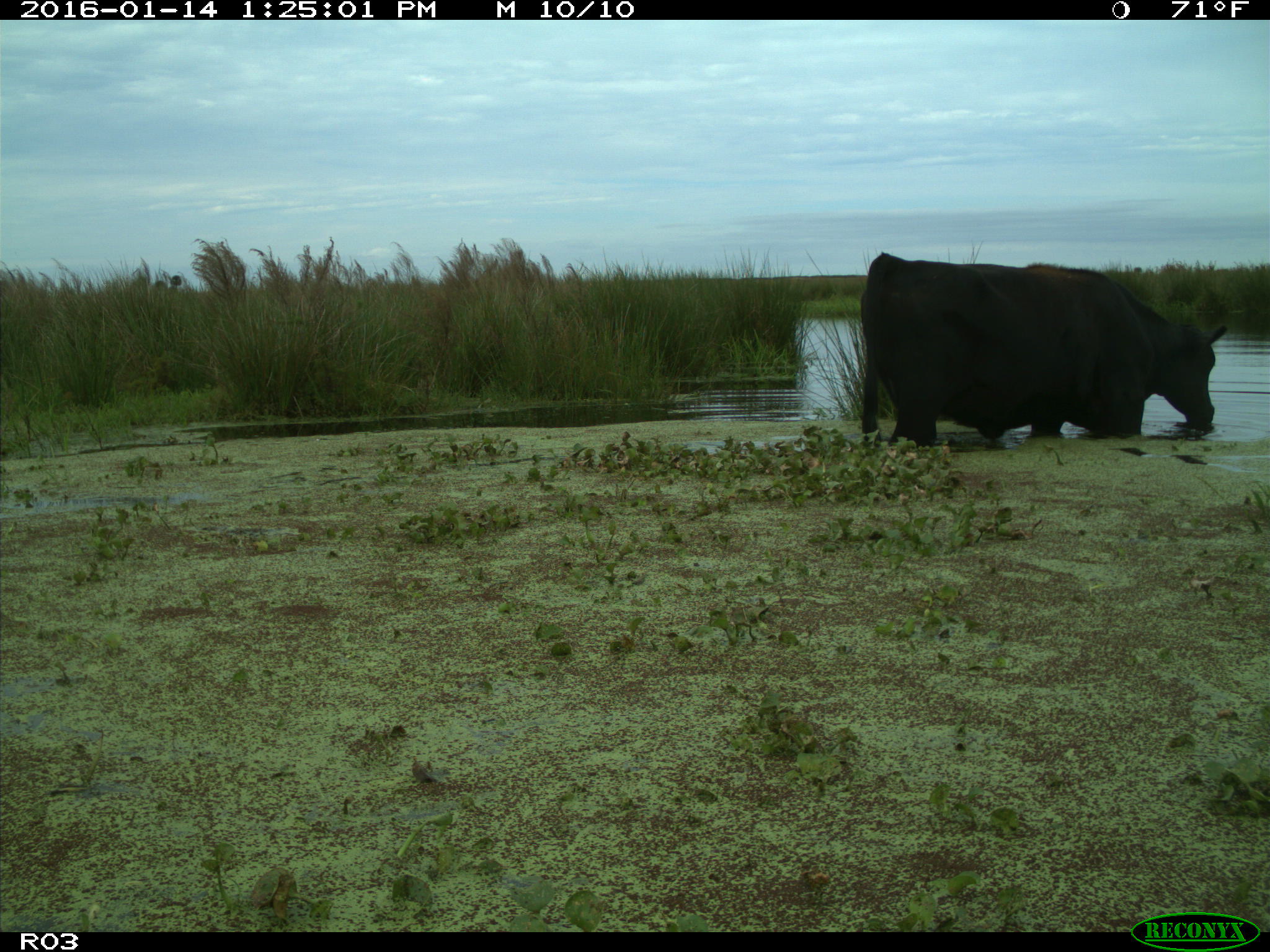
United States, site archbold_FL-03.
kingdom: Animalia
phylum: Chordata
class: Mammalia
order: Artiodactyla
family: Bovidae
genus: Bos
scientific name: Bos taurus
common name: domestic cow